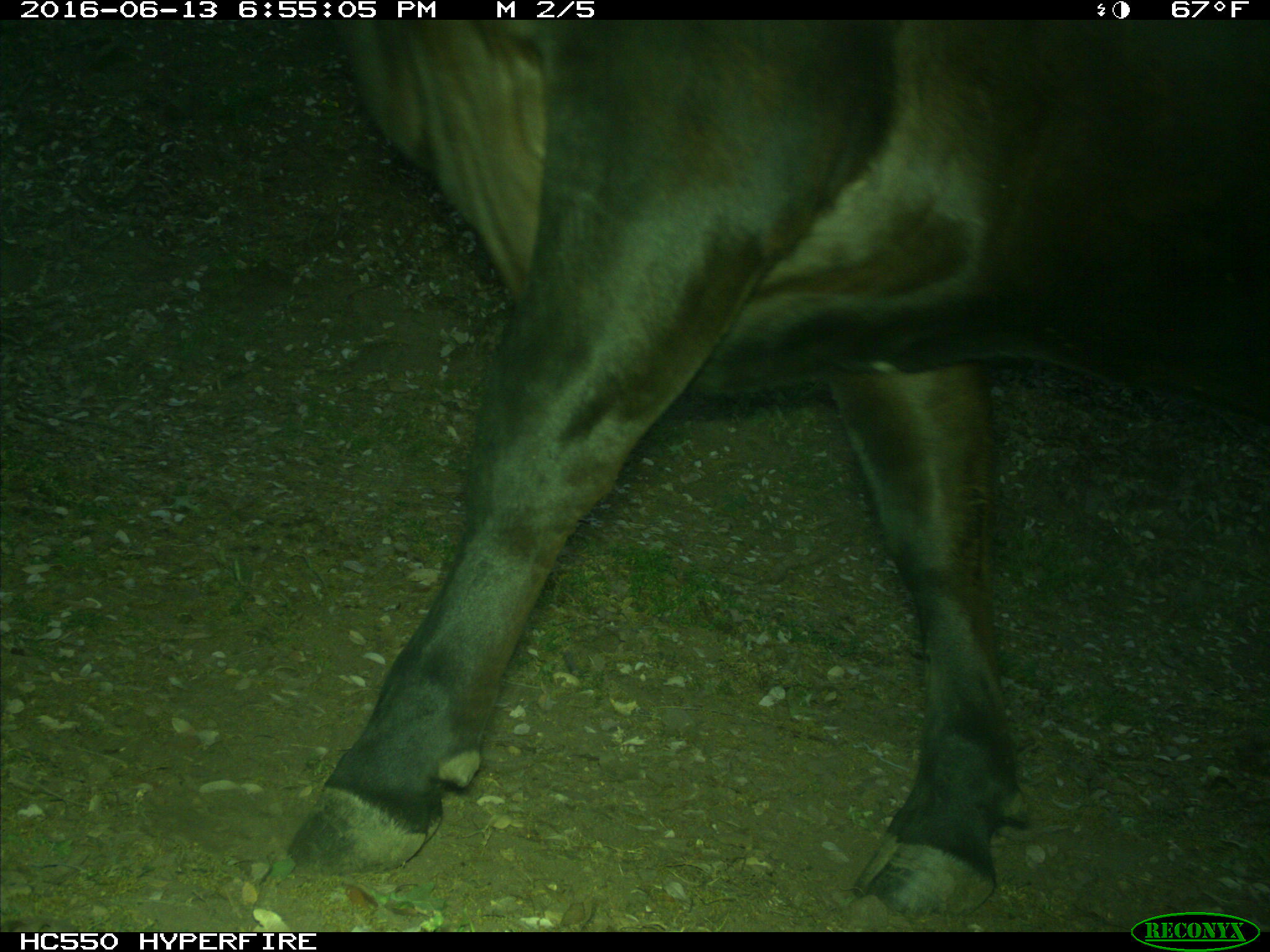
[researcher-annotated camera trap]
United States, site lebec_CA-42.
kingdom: Animalia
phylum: Chordata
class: Mammalia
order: Artiodactyla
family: Bovidae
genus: Bos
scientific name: Bos taurus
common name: domestic cow